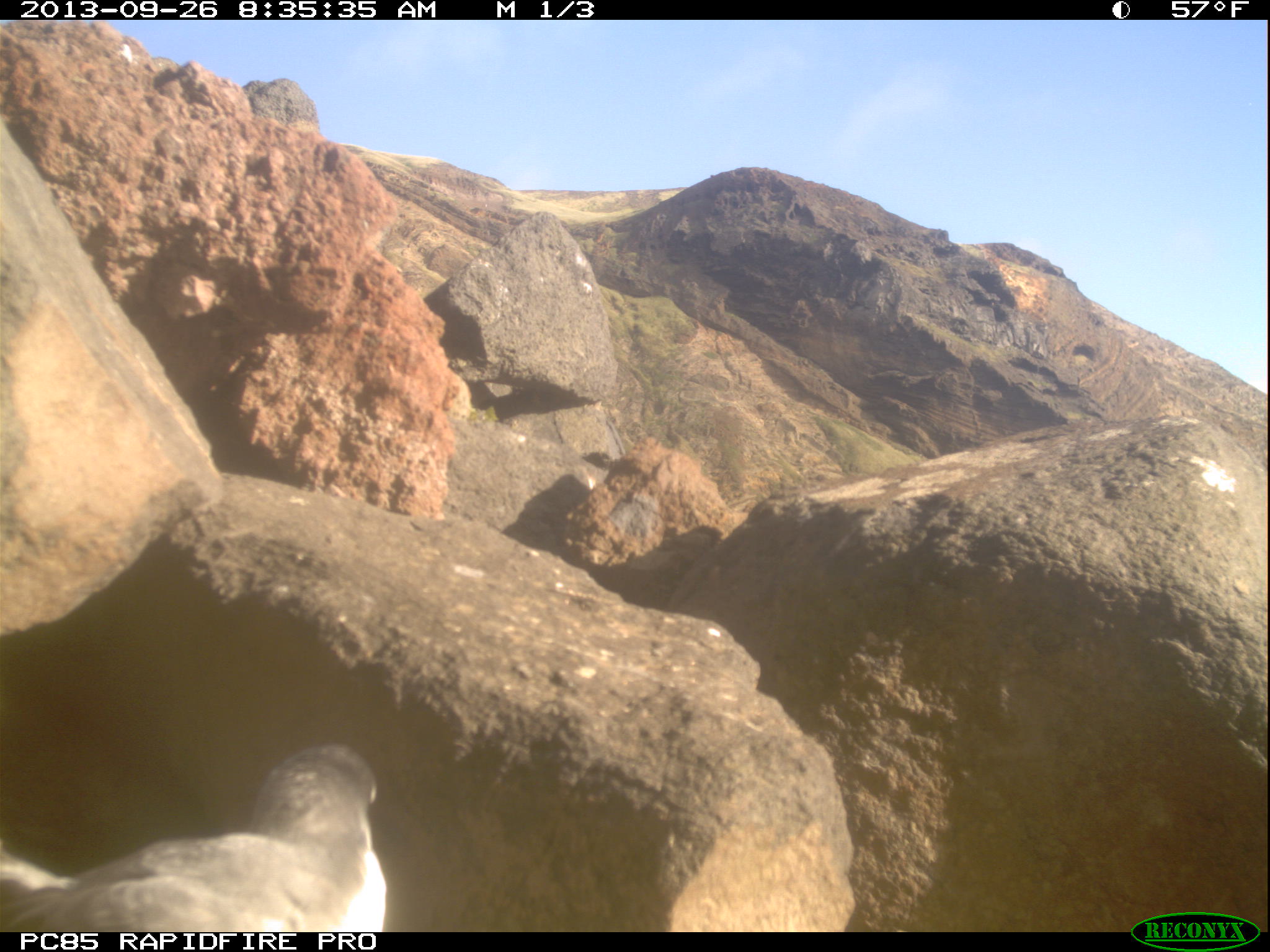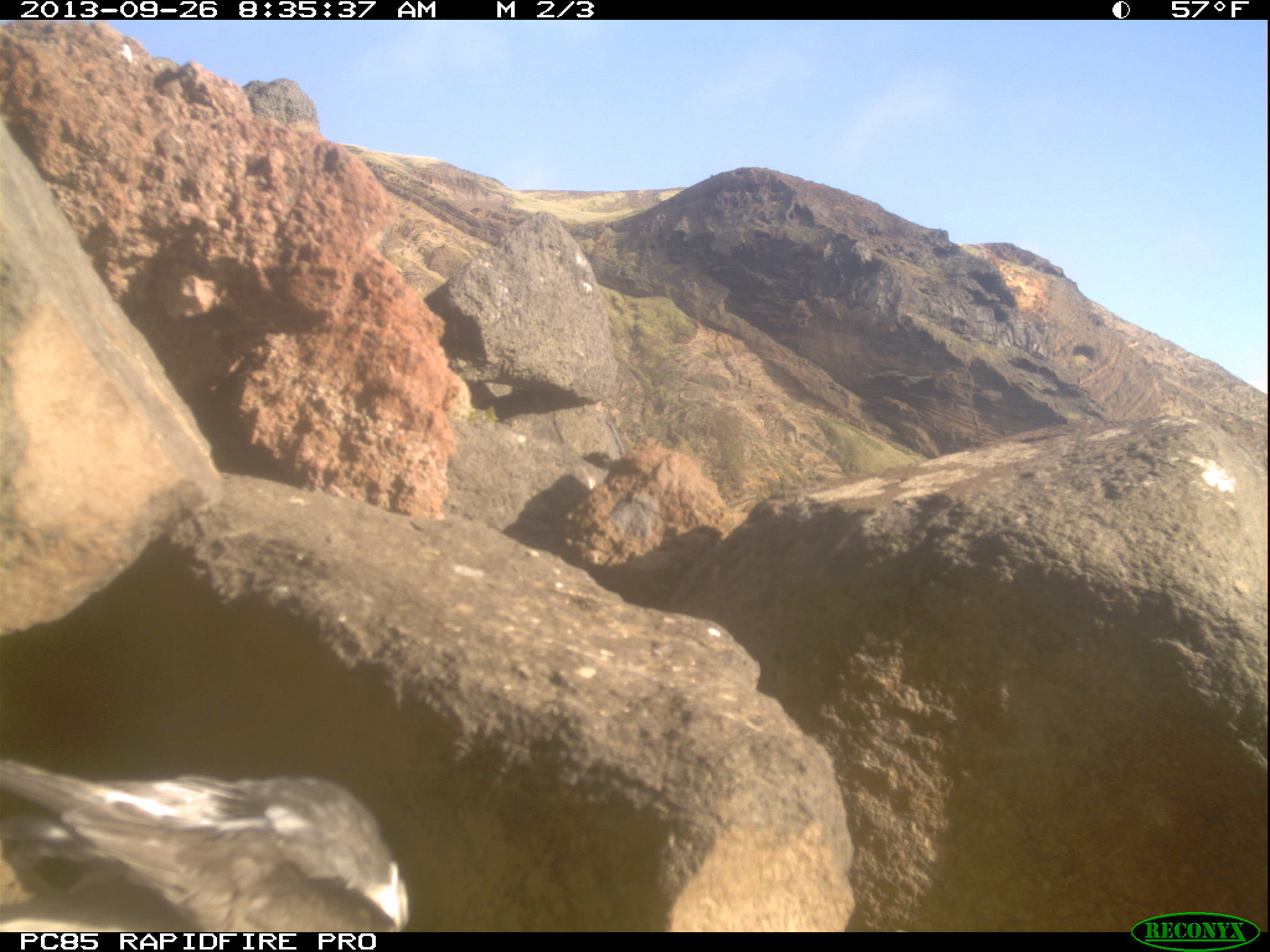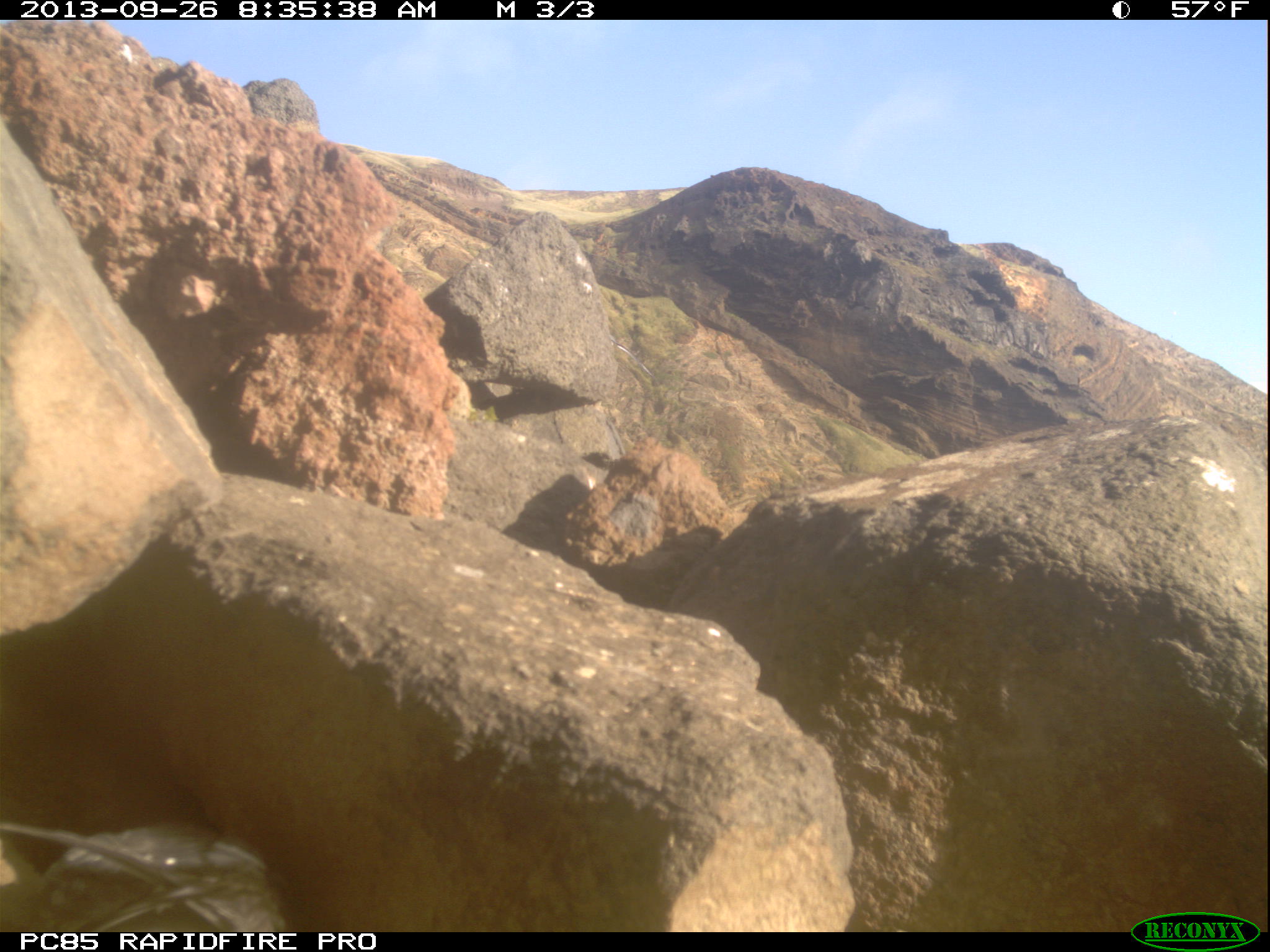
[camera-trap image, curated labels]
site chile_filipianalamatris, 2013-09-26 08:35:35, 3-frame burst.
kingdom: Animalia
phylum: Chordata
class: Aves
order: Procellariiformes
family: Procellariidae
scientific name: Procellariidae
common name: petrel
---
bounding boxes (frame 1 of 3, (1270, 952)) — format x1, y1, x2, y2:
petrel: 1, 741, 386, 933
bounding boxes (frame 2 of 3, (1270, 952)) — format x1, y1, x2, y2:
petrel: 4, 756, 410, 932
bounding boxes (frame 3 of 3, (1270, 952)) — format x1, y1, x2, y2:
petrel: 0, 813, 278, 934